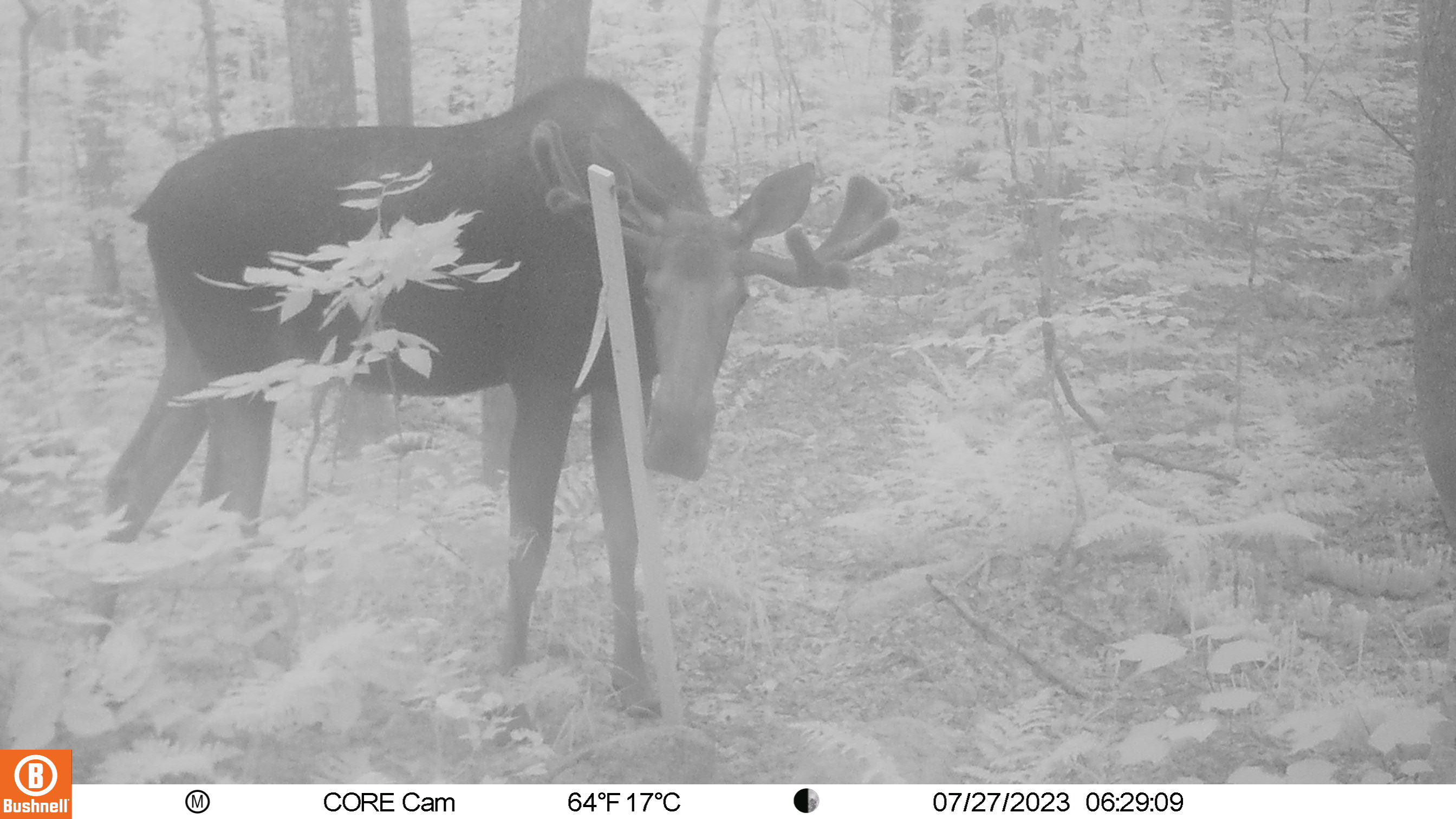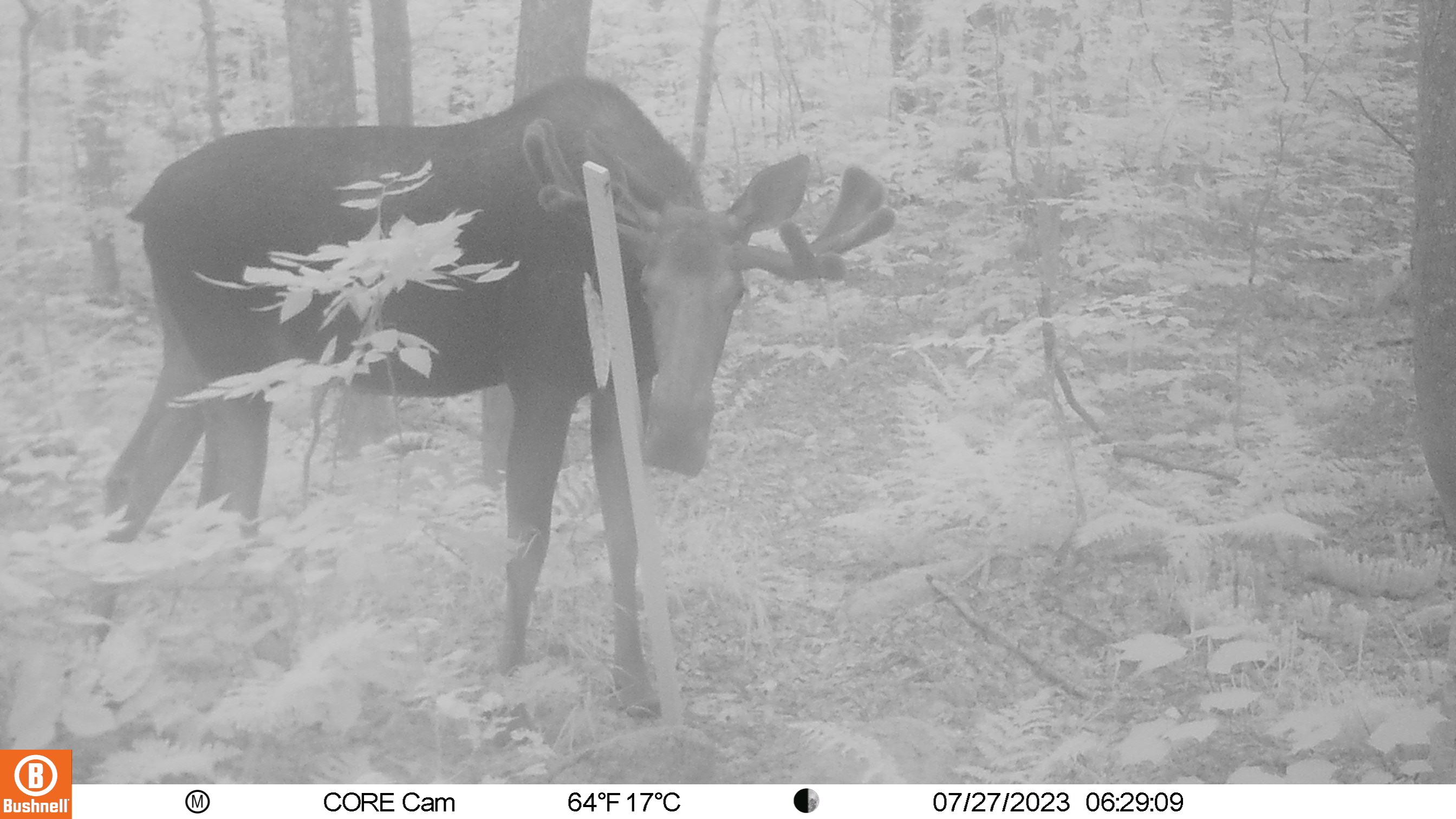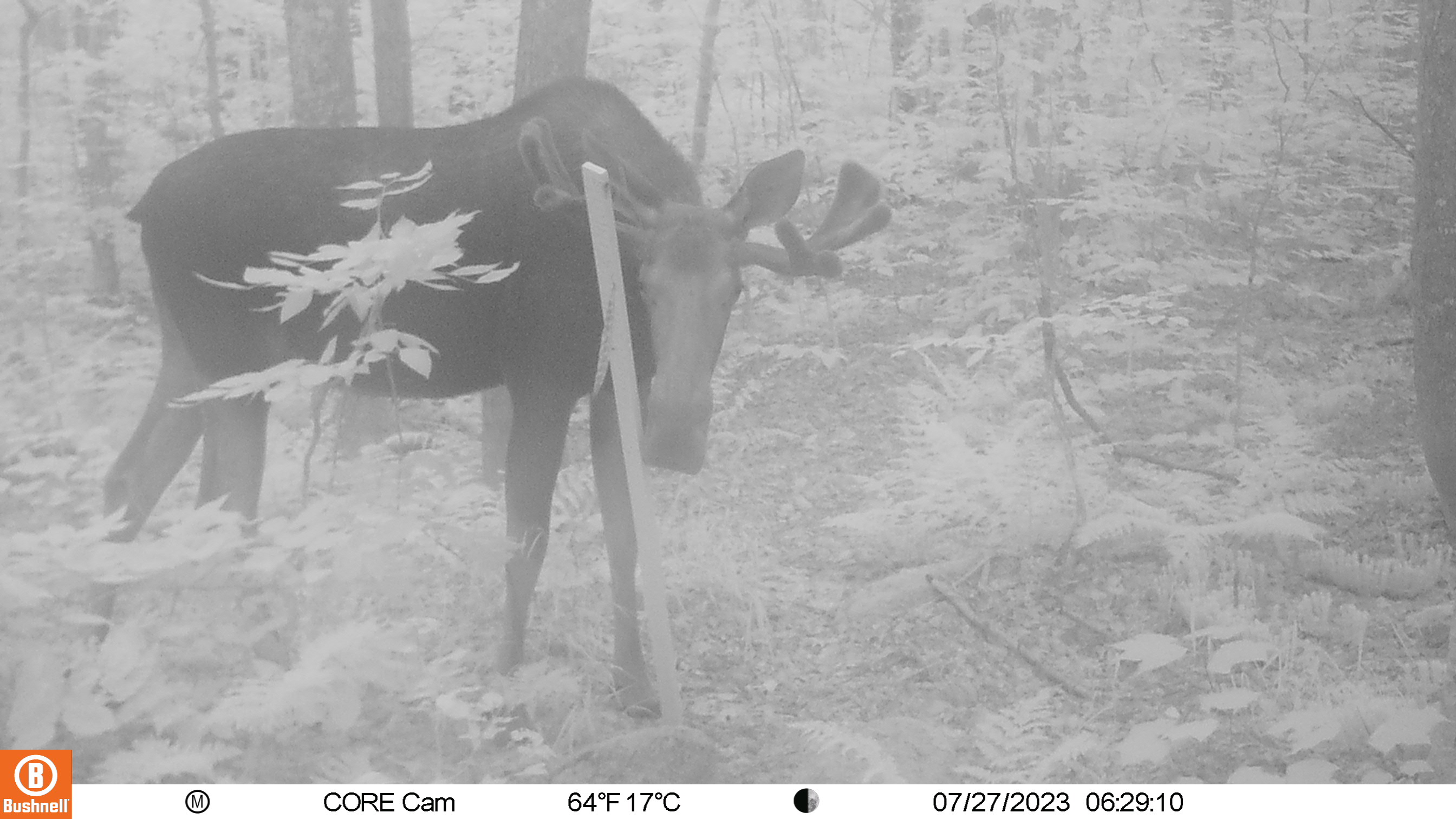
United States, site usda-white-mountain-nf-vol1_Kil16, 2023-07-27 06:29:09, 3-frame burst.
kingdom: Animalia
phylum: Chordata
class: Mammalia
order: Artiodactyla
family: Cervidae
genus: Alces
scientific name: Alces alces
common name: moose